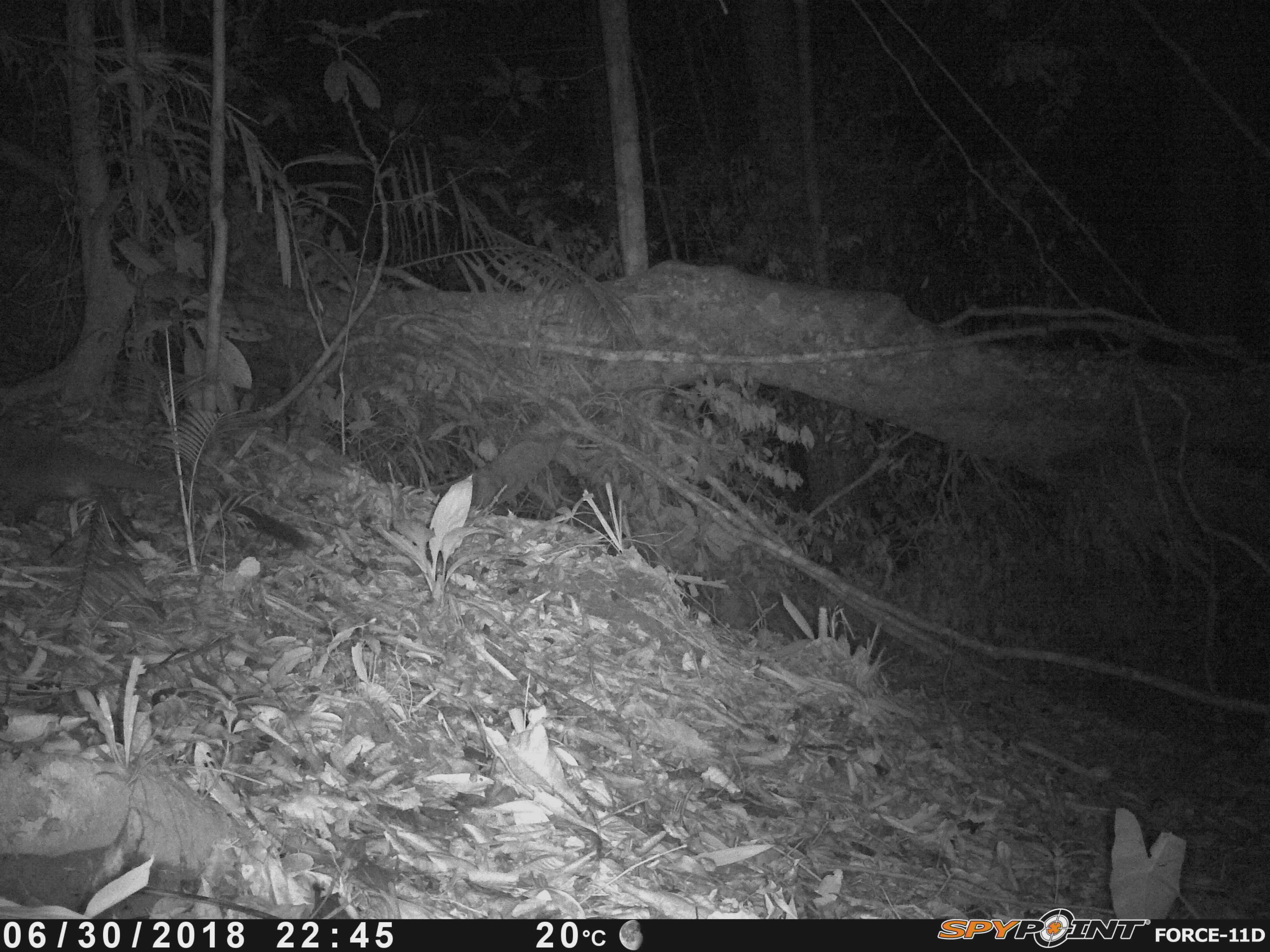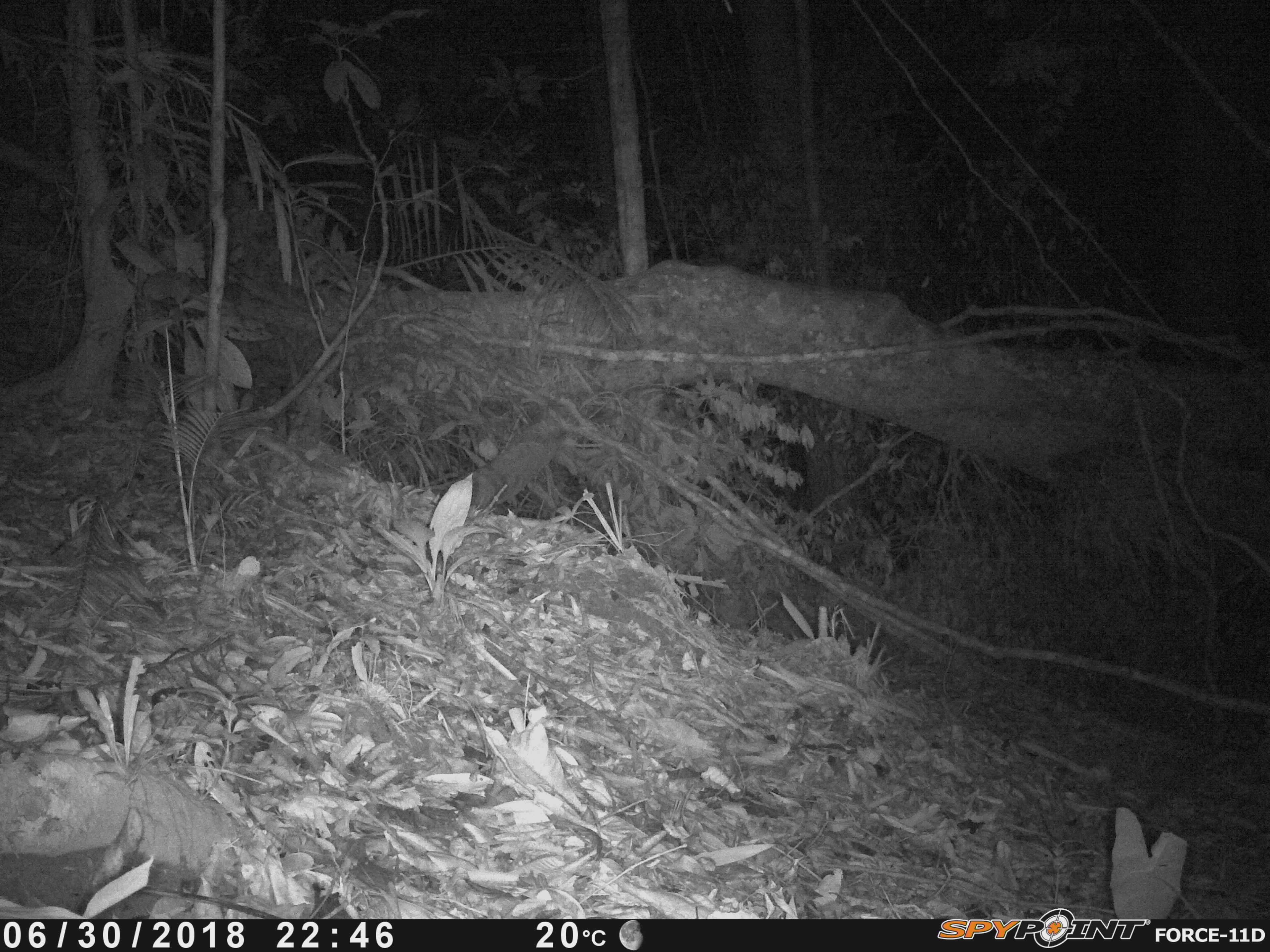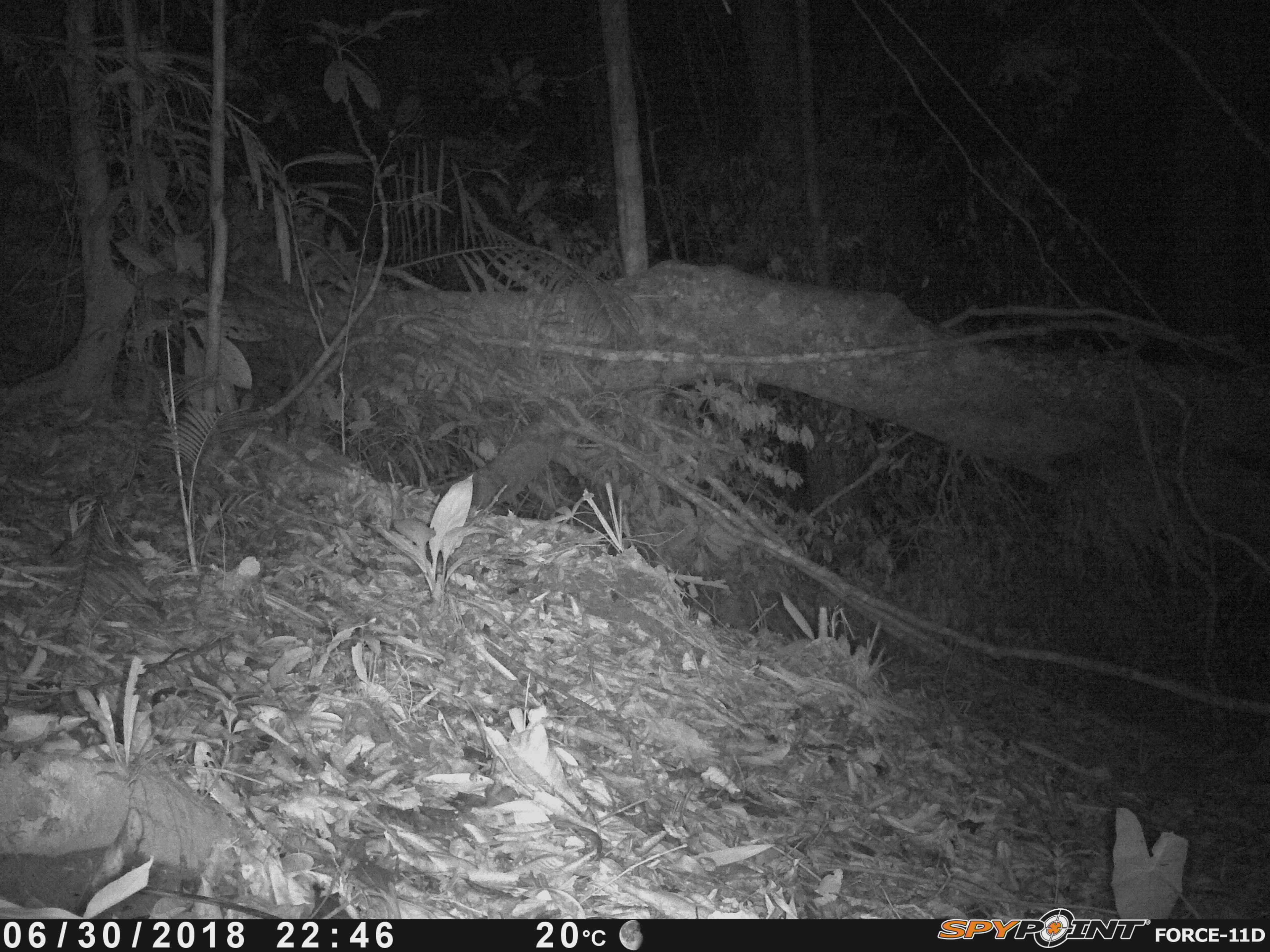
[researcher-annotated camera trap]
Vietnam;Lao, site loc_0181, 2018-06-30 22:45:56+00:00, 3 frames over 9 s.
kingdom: Animalia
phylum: Chordata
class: Mammalia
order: Carnivora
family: Viverridae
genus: Paguma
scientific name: Paguma larvata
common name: masked palm civet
Masked palm civet (Paguma larvata). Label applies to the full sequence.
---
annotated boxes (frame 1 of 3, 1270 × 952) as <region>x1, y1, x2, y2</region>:
masked palm civet: <region>1, 420, 310, 553</region>